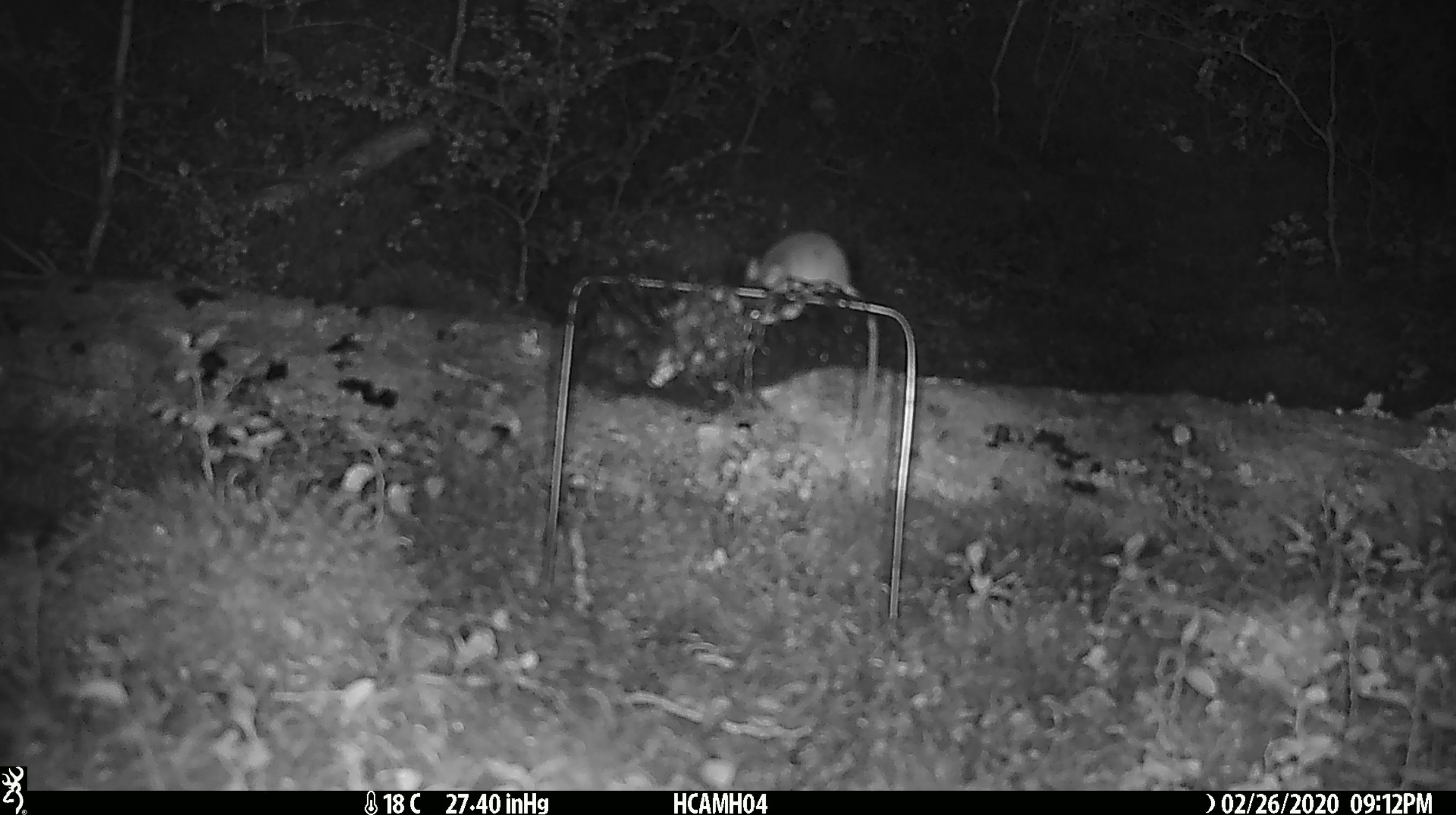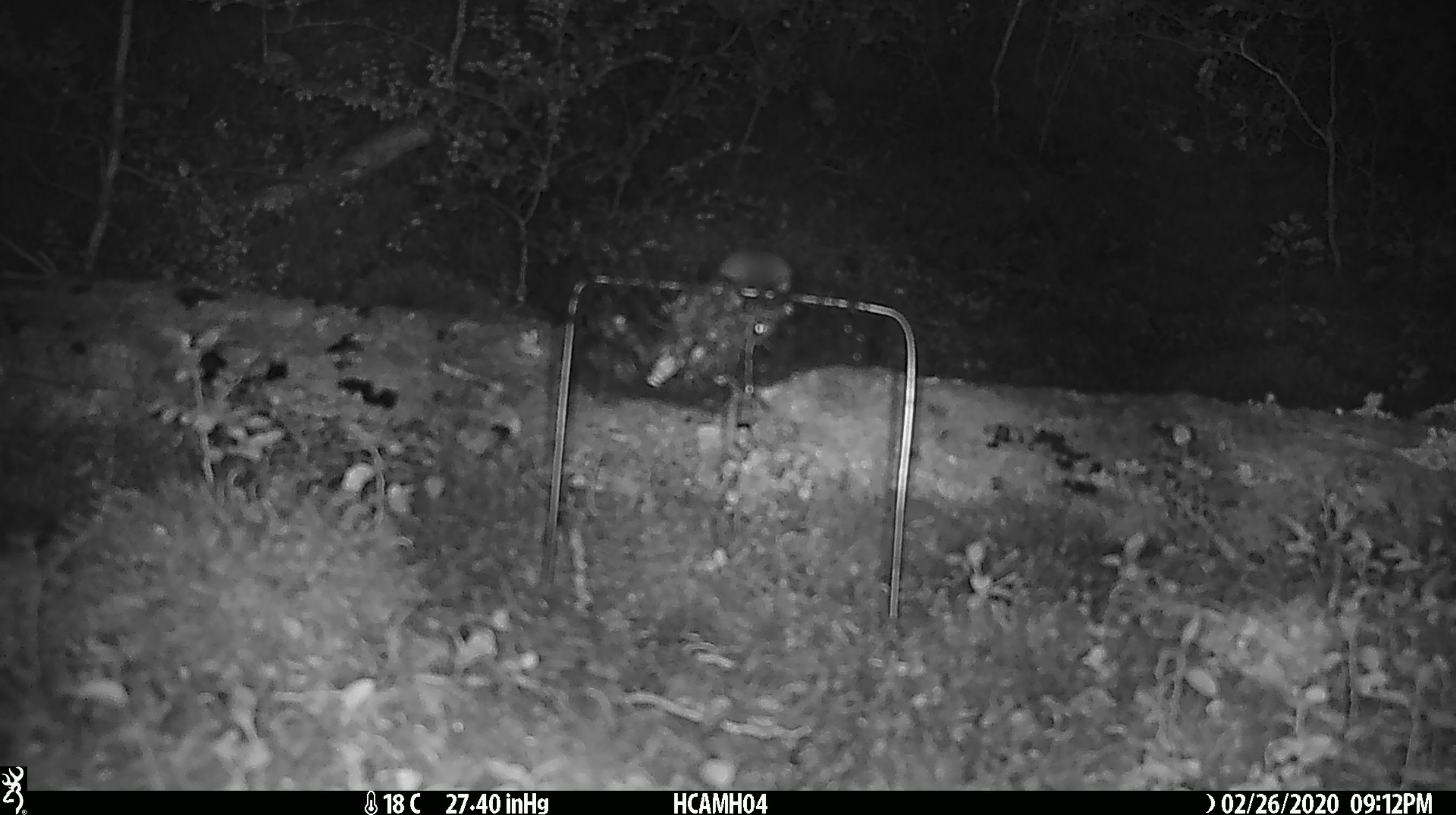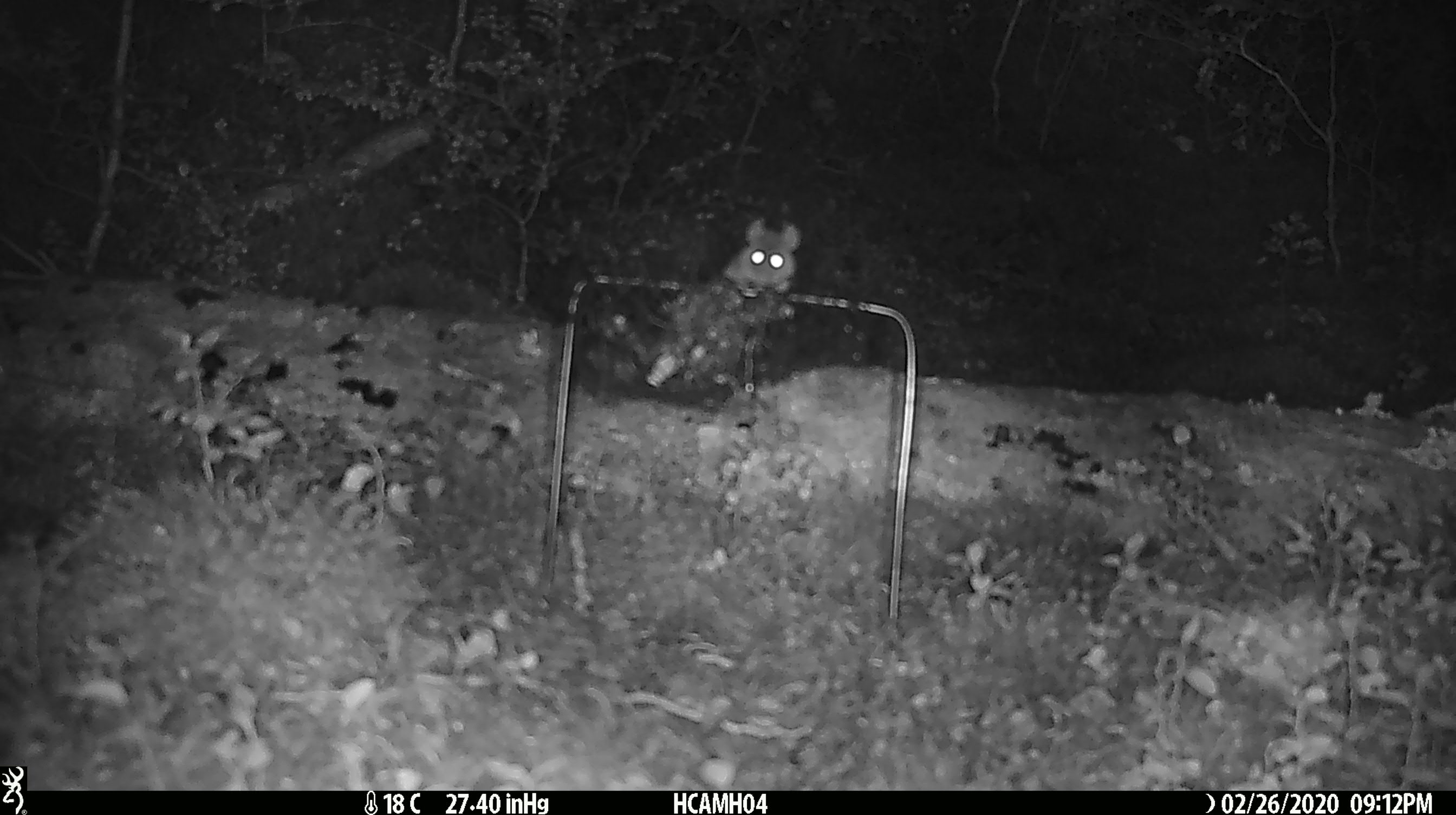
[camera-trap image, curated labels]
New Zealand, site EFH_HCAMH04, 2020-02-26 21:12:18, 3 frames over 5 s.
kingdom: Animalia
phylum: Chordata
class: Mammalia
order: Rodentia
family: Muridae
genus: Mus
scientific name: Mus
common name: mouse